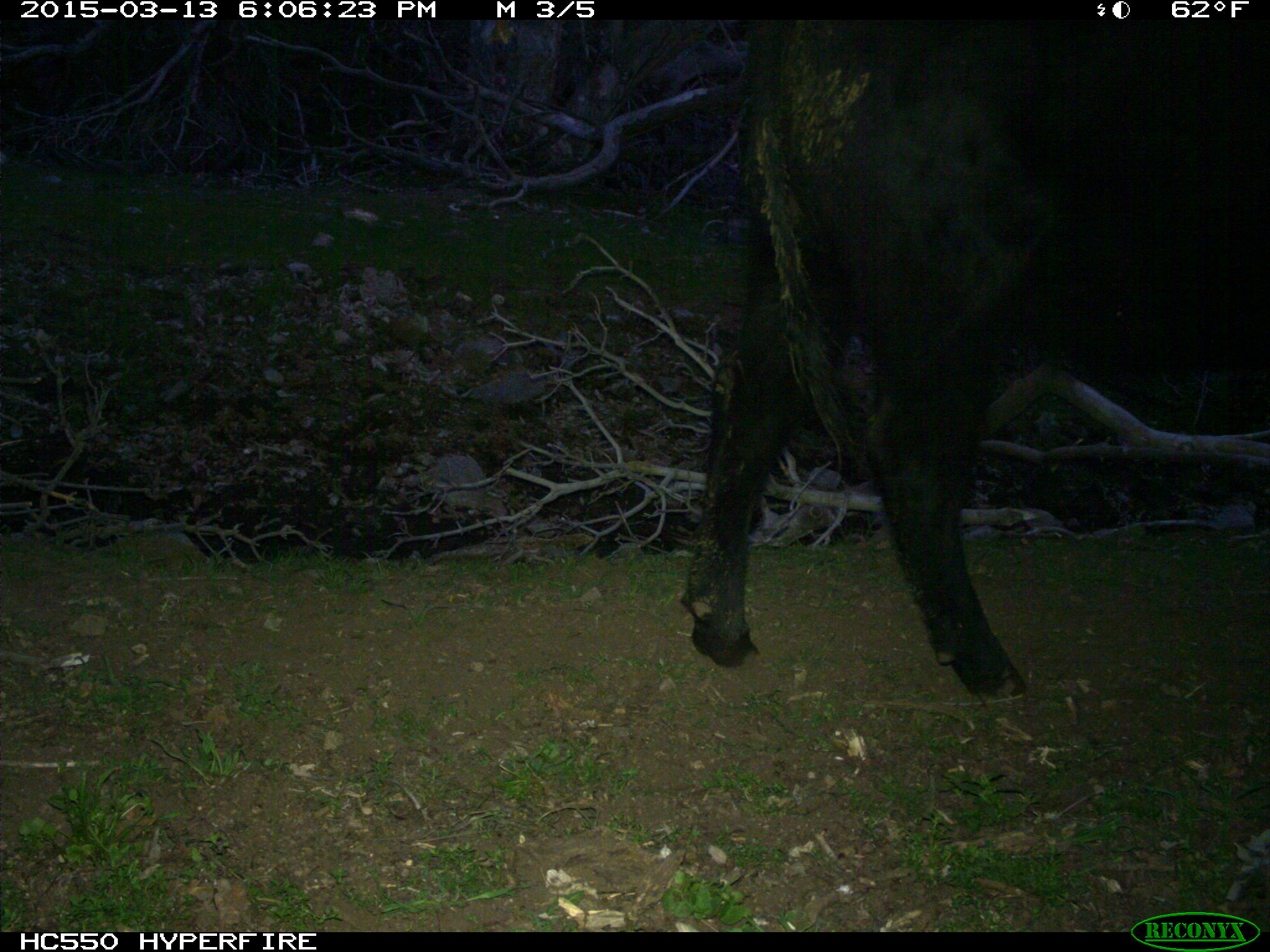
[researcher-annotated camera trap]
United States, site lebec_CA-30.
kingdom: Animalia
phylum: Chordata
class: Mammalia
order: Artiodactyla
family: Bovidae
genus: Bos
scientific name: Bos taurus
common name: domestic cow